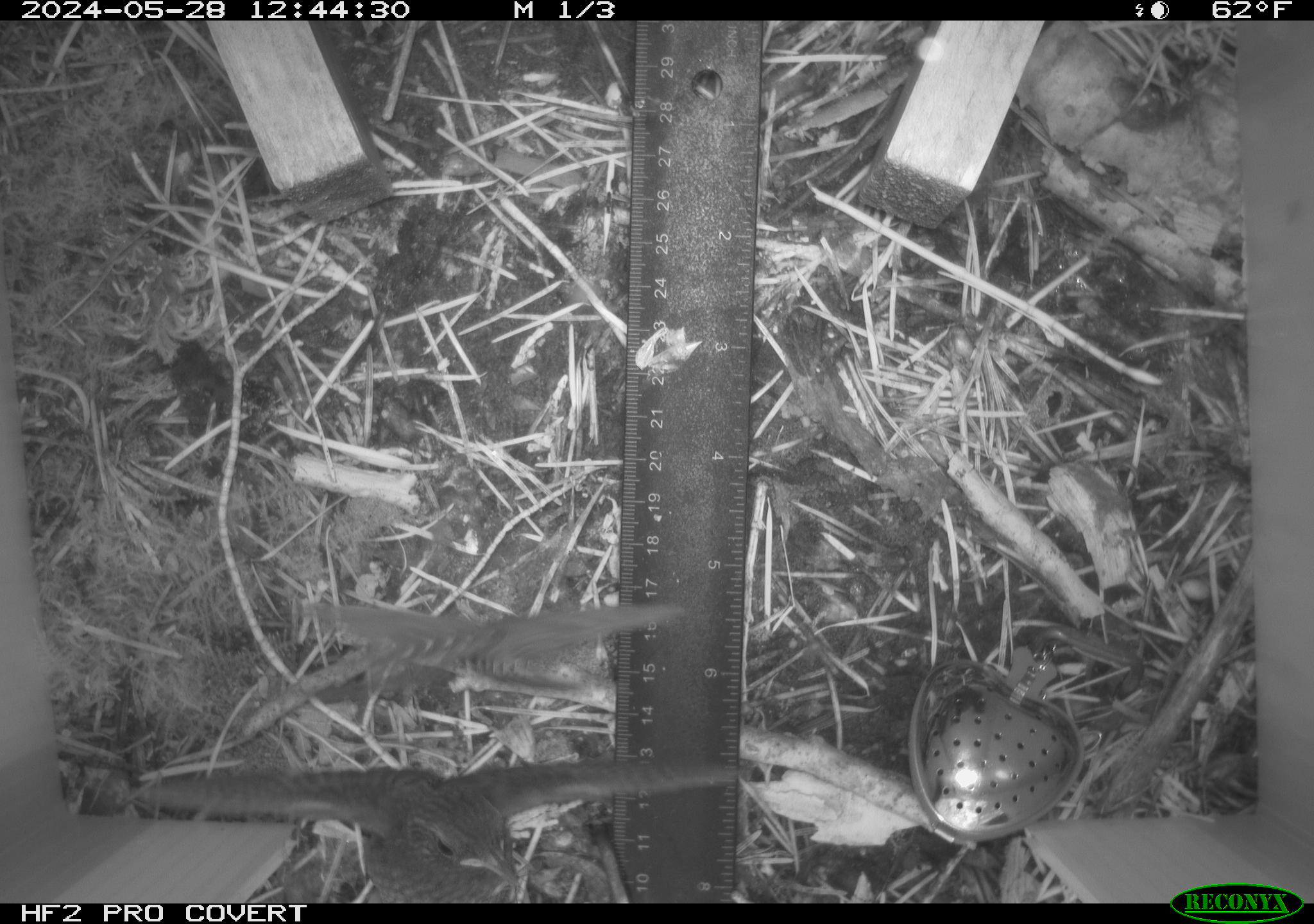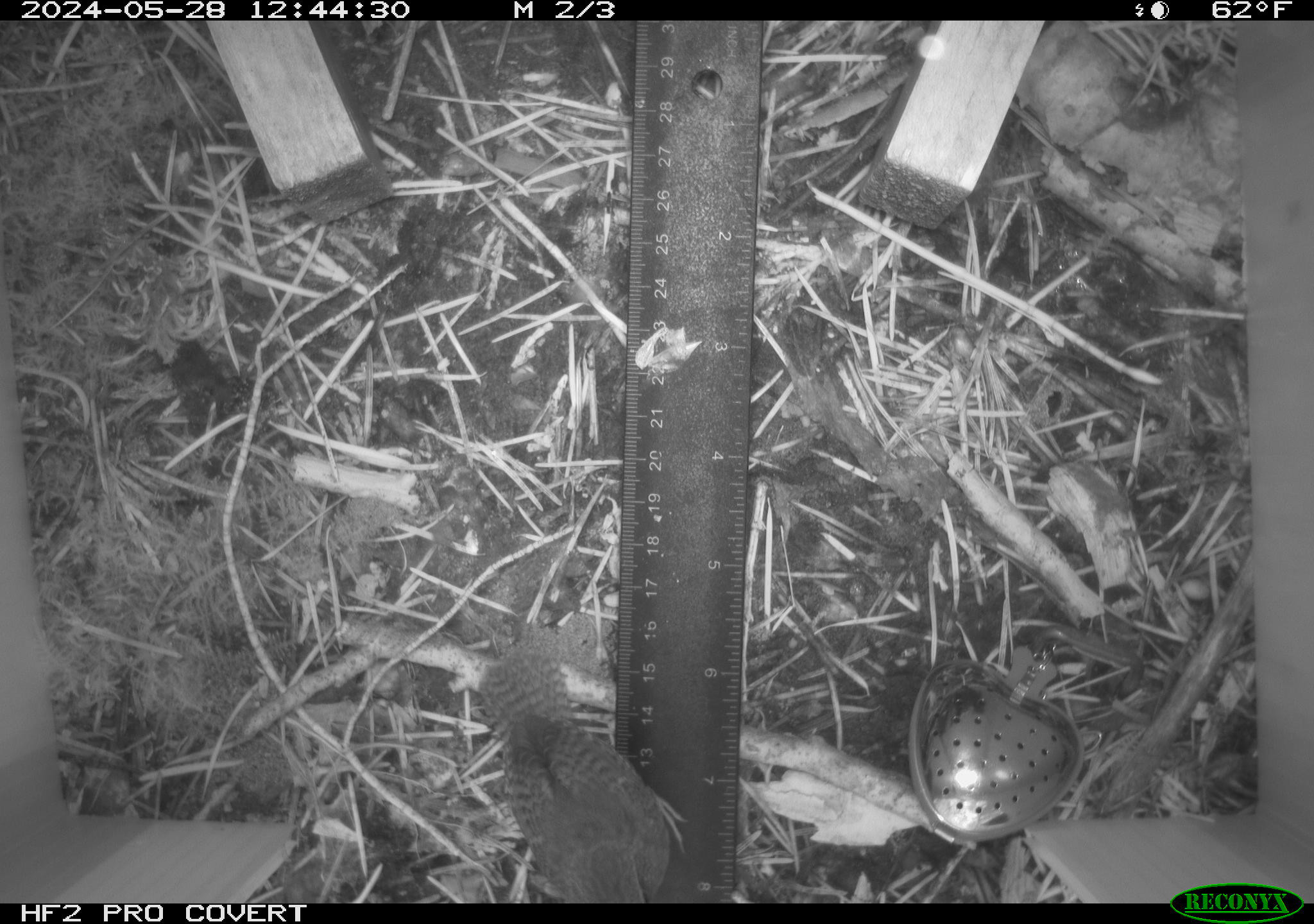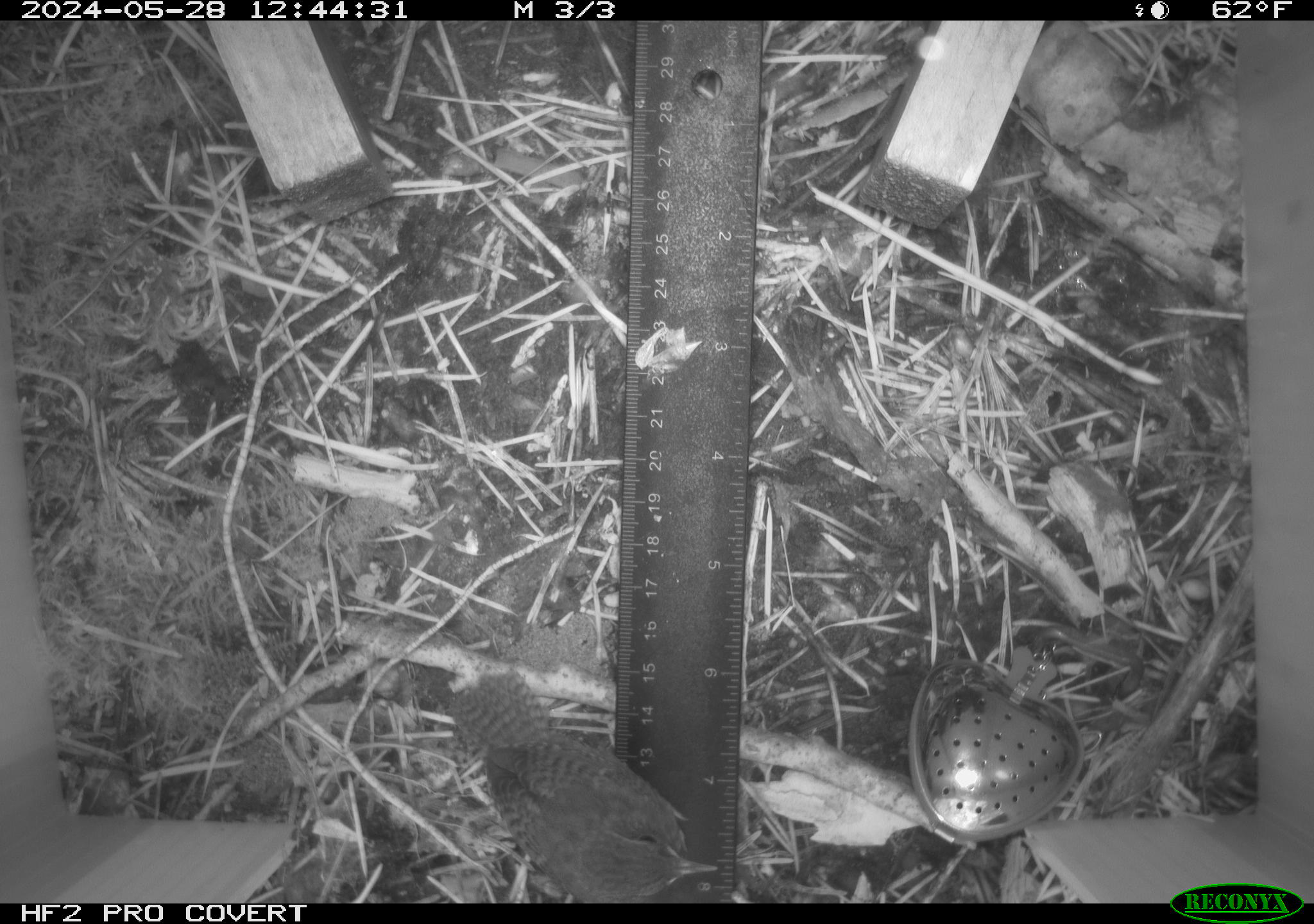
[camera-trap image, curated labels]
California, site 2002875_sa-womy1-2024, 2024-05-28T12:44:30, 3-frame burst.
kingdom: Animalia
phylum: Chordata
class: Aves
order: Passeriformes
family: Troglodytidae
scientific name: Troglodytidae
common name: wren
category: troglodytidae family